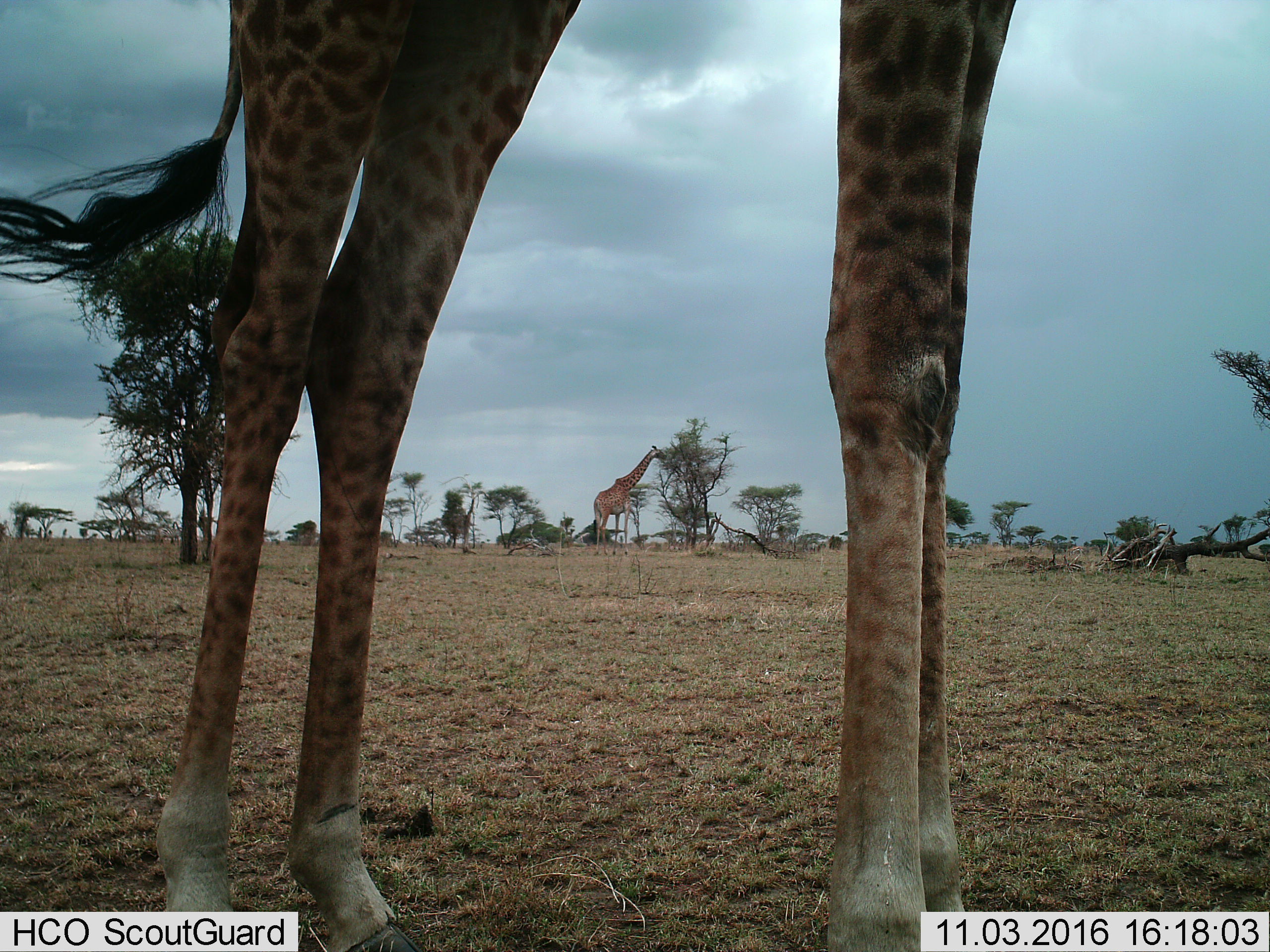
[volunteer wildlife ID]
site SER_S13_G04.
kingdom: Animalia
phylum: Chordata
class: Mammalia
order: Artiodactyla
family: Giraffidae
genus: Giraffa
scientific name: Giraffa camelopardalis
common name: giraffe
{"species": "giraffe (Giraffa camelopardalis)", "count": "2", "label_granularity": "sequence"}